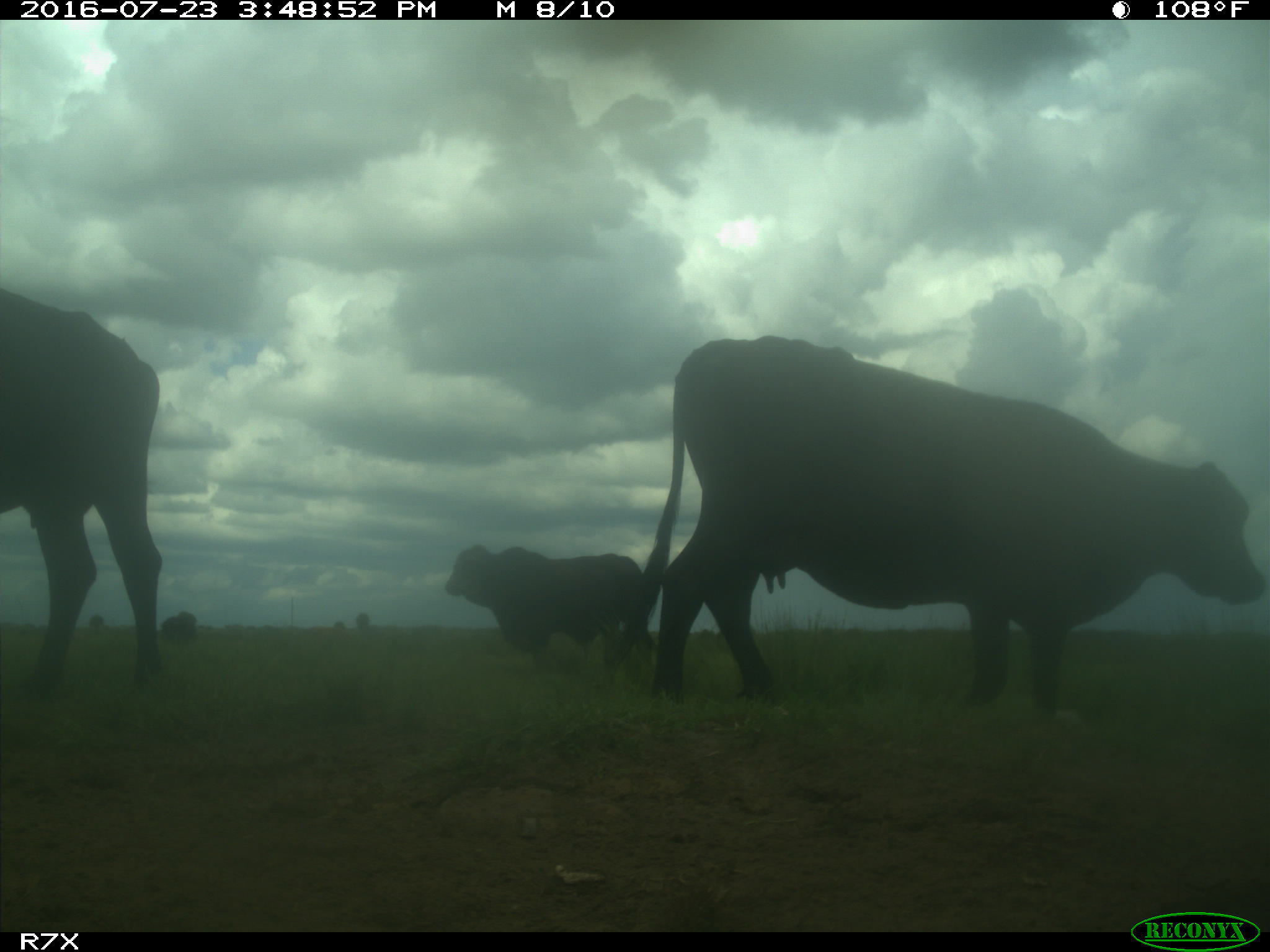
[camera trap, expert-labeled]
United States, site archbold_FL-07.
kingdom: Animalia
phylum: Chordata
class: Mammalia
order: Artiodactyla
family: Bovidae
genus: Bos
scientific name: Bos taurus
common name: domestic cow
Bos taurus (domestic cow).